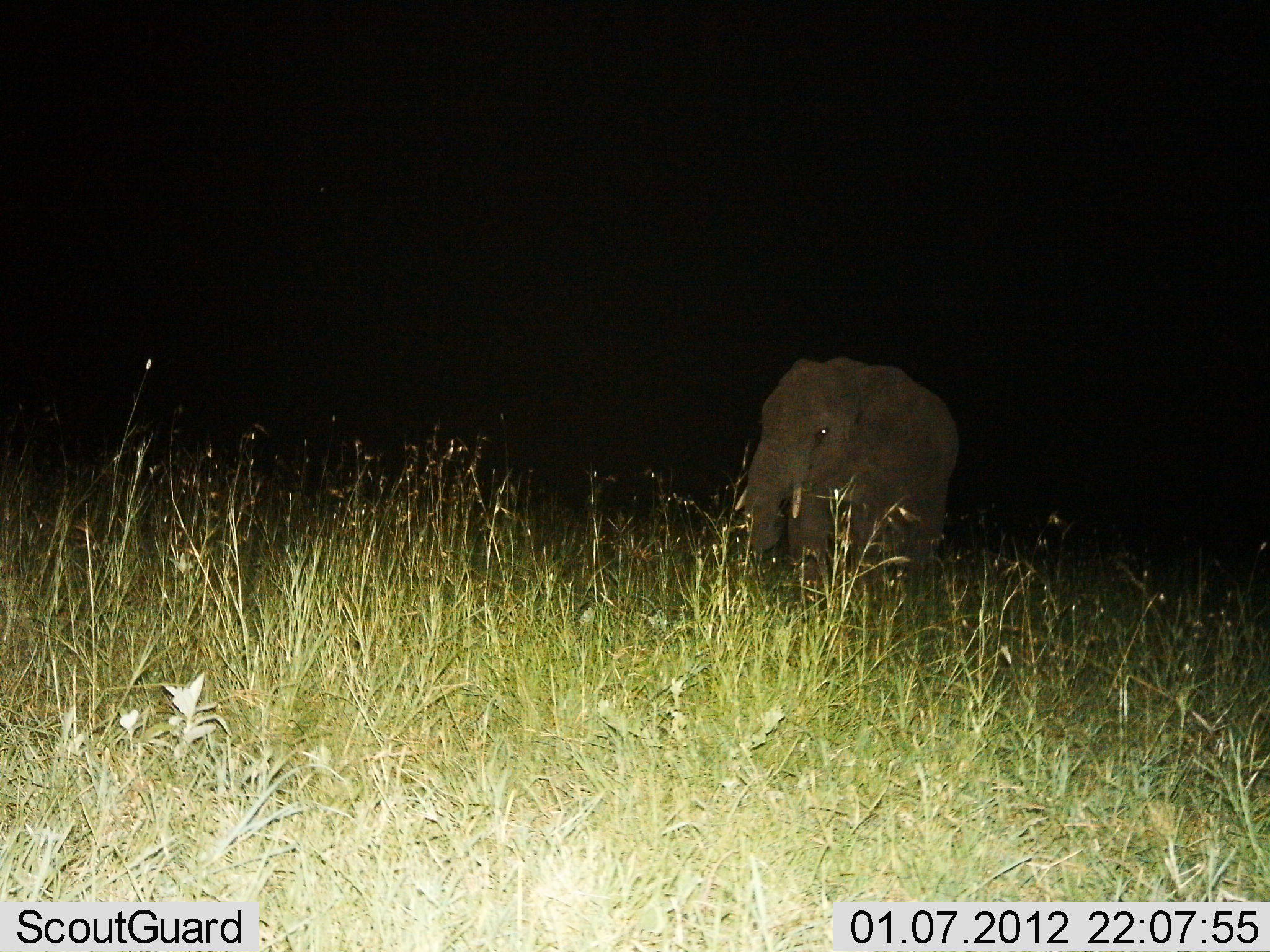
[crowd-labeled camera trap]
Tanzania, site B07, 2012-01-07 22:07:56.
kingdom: Animalia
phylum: Chordata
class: Mammalia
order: Proboscidea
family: Elephantidae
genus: Loxodonta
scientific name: Loxodonta africana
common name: african bush elephant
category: elephant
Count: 1.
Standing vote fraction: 88%.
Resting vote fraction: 0%.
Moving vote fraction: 12%.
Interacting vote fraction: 0%.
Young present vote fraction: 12%.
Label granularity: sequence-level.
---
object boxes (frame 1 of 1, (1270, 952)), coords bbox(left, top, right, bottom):
animal: bbox(739, 354, 963, 618)